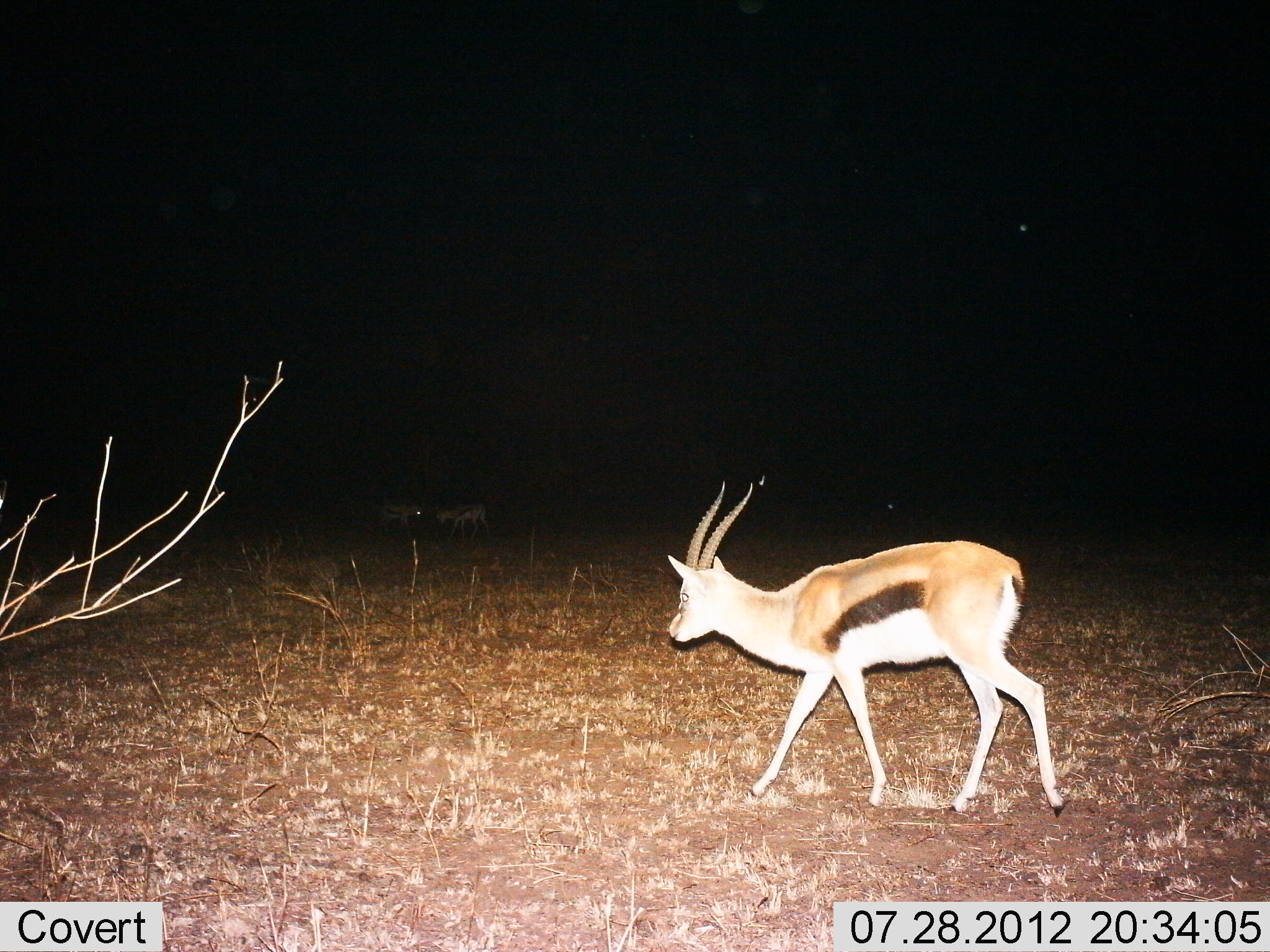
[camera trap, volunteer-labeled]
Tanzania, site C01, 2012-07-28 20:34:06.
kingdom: Animalia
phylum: Chordata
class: Mammalia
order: Artiodactyla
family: Bovidae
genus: Eudorcas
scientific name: Eudorcas thomsonii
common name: thomson's gazelle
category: gazellethomsons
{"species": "gazellethomsons (thomson's gazelle) (Eudorcas thomsonii)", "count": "3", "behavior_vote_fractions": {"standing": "20%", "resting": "0%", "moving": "100%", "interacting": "0%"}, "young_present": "0%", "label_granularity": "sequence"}